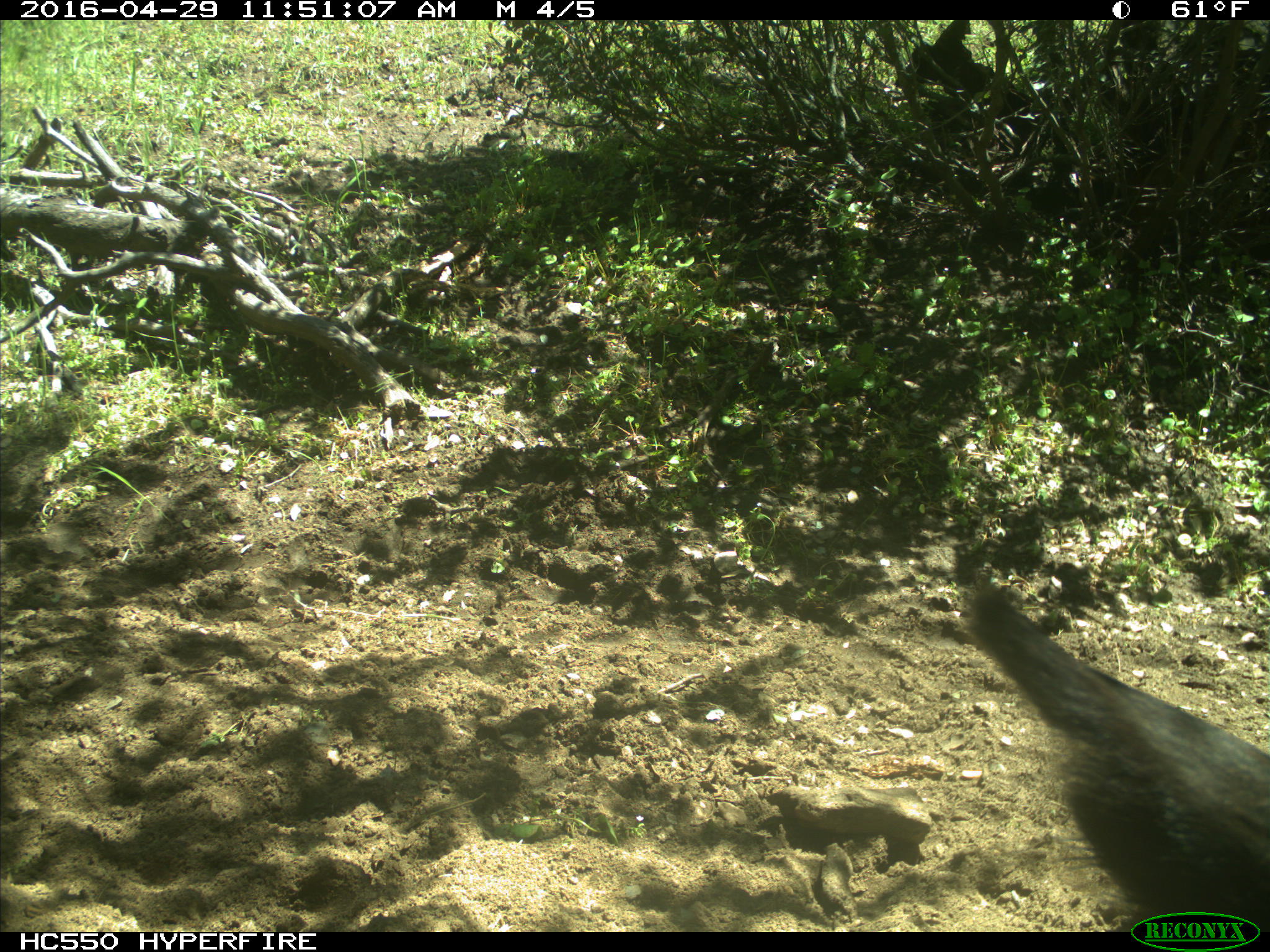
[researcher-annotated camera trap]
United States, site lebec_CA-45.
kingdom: Animalia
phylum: Chordata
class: Mammalia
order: Artiodactyla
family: Bovidae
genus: Bos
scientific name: Bos taurus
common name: domestic cow